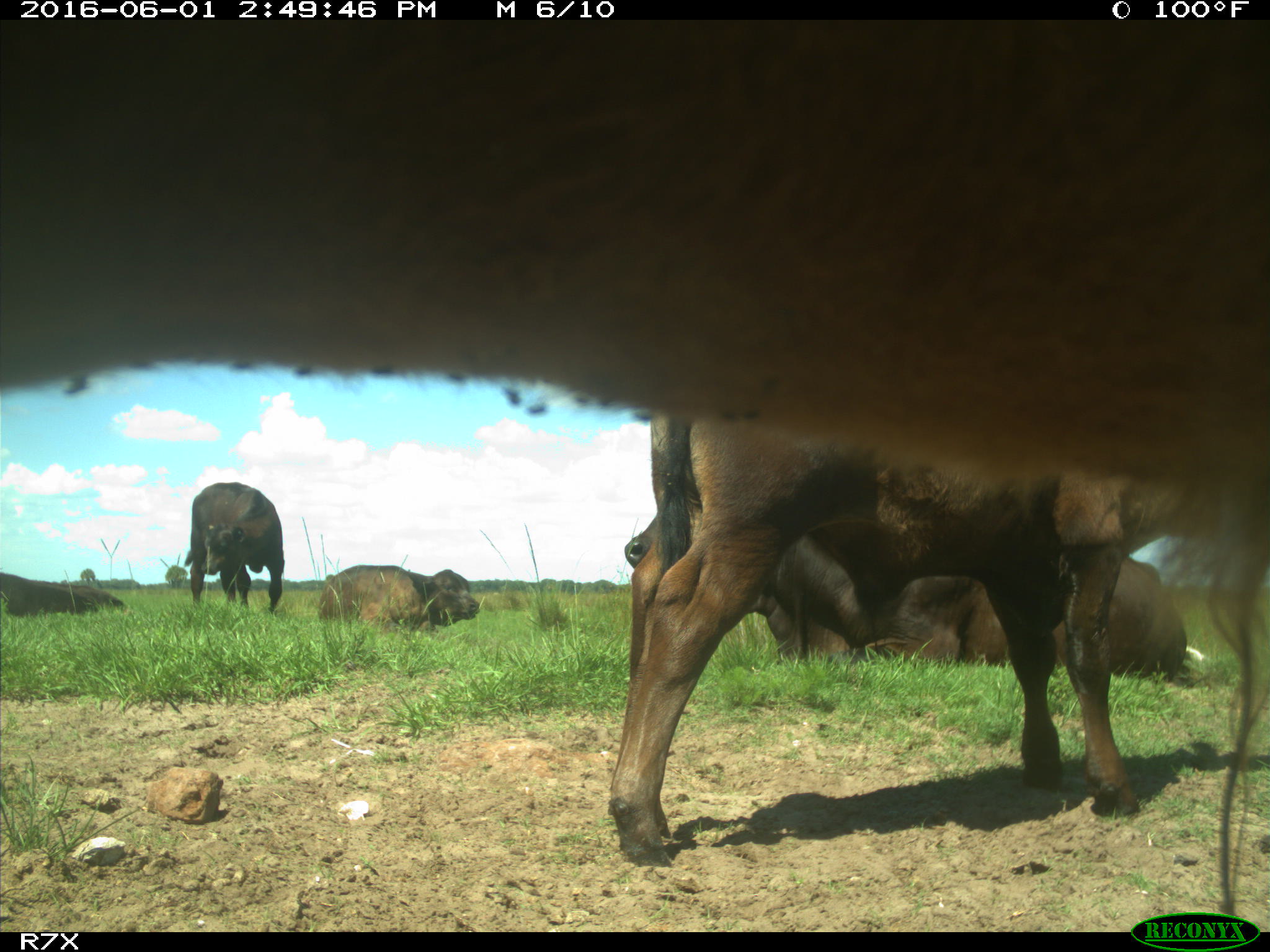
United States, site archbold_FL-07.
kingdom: Animalia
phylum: Chordata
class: Mammalia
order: Artiodactyla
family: Bovidae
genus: Bos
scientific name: Bos taurus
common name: domestic cow